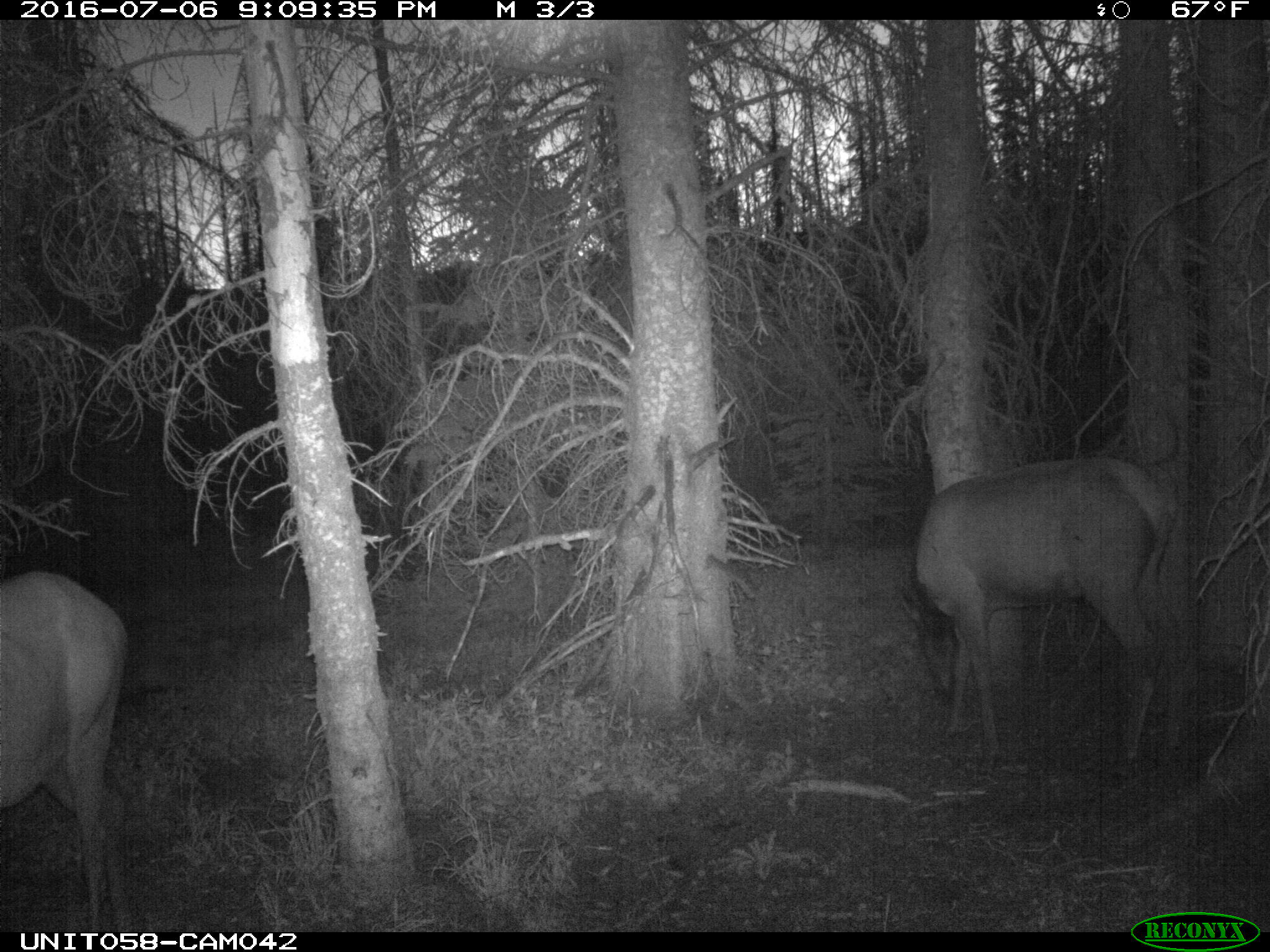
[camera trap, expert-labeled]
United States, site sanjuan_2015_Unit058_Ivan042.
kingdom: Animalia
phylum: Chordata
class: Mammalia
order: Artiodactyla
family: Cervidae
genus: Cervus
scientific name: Cervus elaphus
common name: red deer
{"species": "Cervus elaphus (red deer)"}